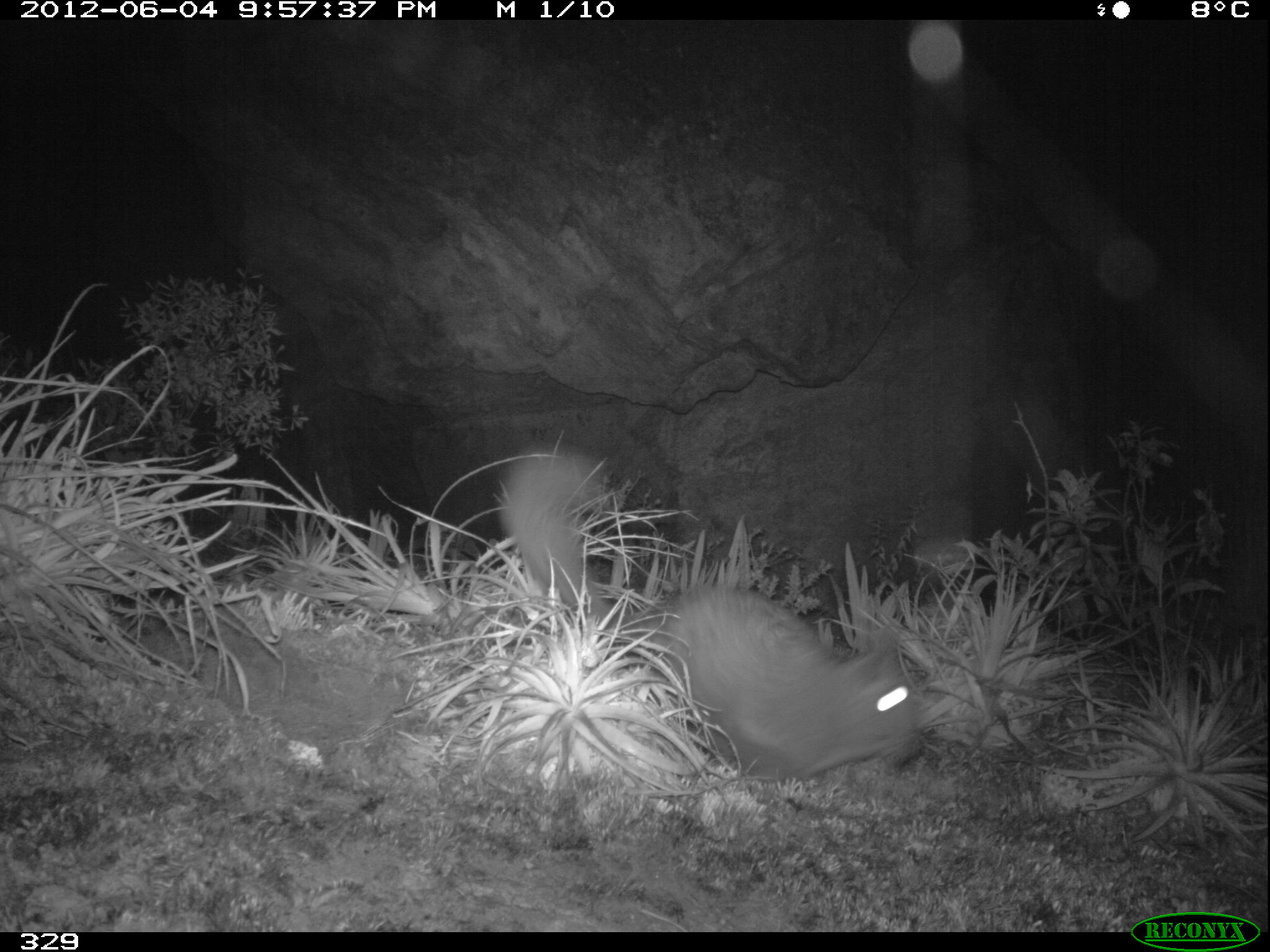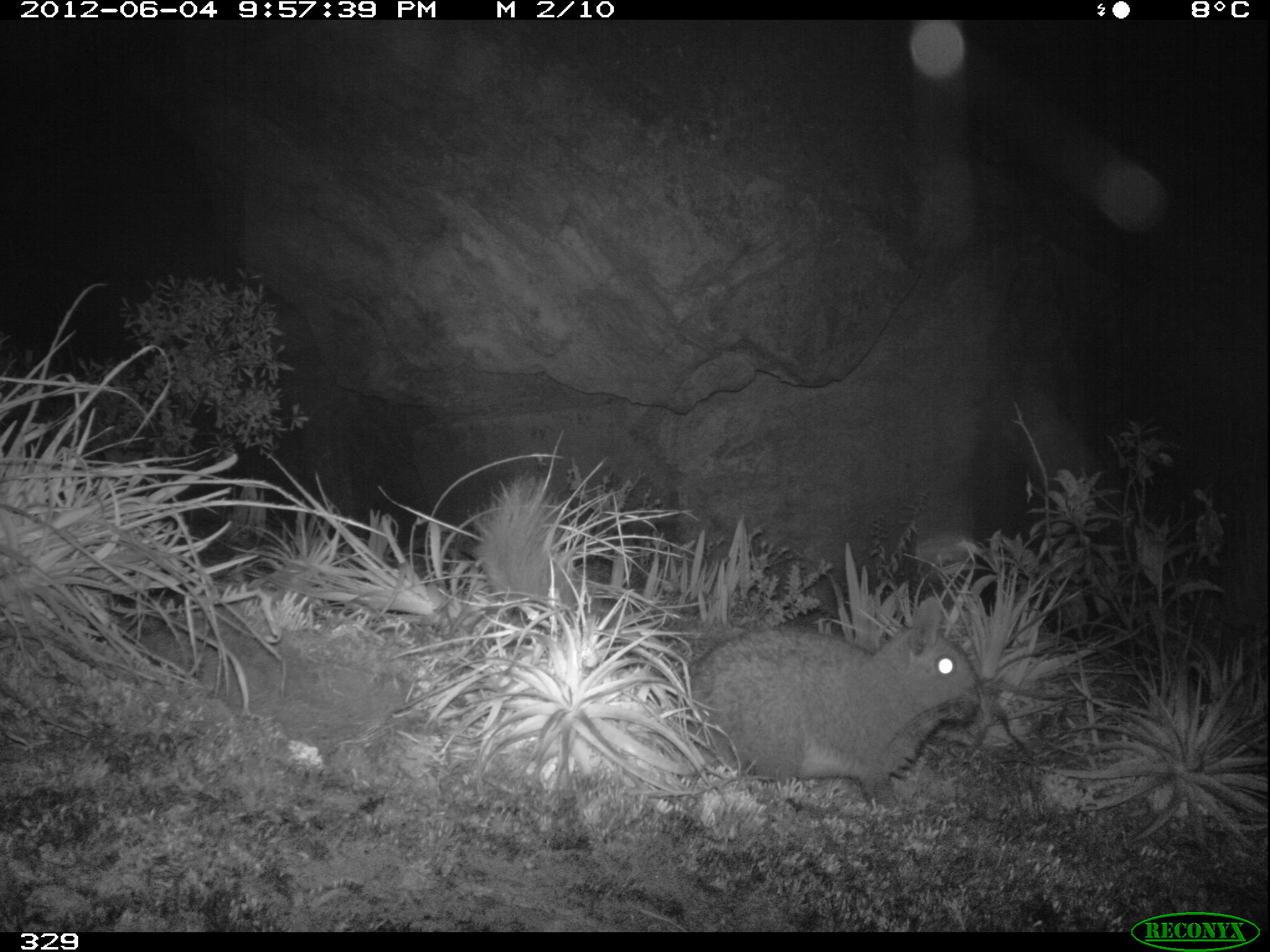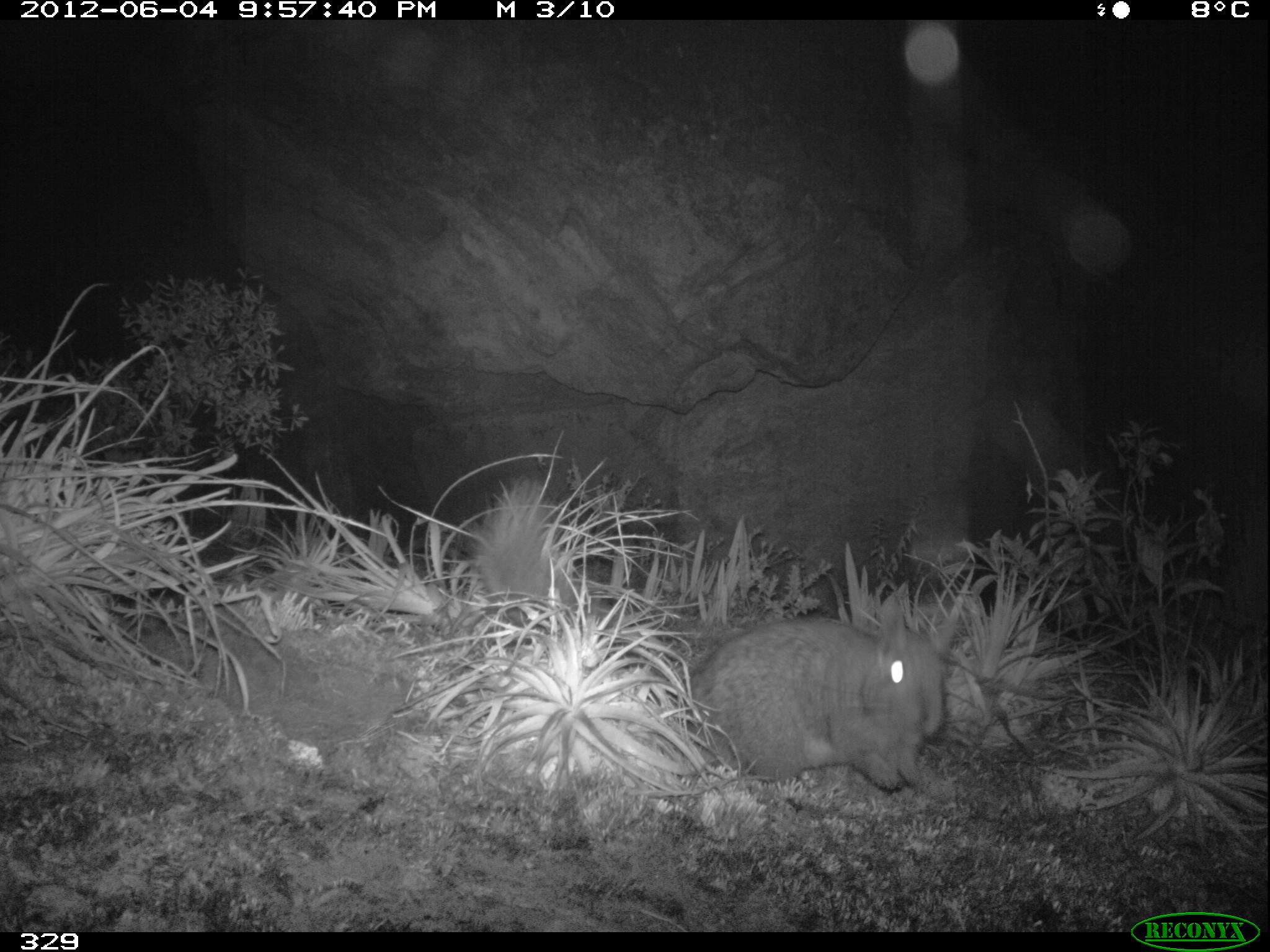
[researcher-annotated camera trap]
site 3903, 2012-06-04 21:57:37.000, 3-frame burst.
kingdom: Animalia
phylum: Chordata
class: Mammalia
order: Rodentia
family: Chinchillidae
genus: Lagidium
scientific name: Lagidium viscacia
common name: mountain viscacha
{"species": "Lagidium viscacia (mountain viscacha)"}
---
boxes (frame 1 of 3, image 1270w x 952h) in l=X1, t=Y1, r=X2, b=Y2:
lagidium viscacia: l=499, t=444, r=924, b=780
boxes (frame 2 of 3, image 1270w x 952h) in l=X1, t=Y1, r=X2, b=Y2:
lagidium viscacia: l=475, t=469, r=980, b=802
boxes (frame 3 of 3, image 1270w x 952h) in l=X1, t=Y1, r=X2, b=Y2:
lagidium viscacia: l=463, t=474, r=945, b=788